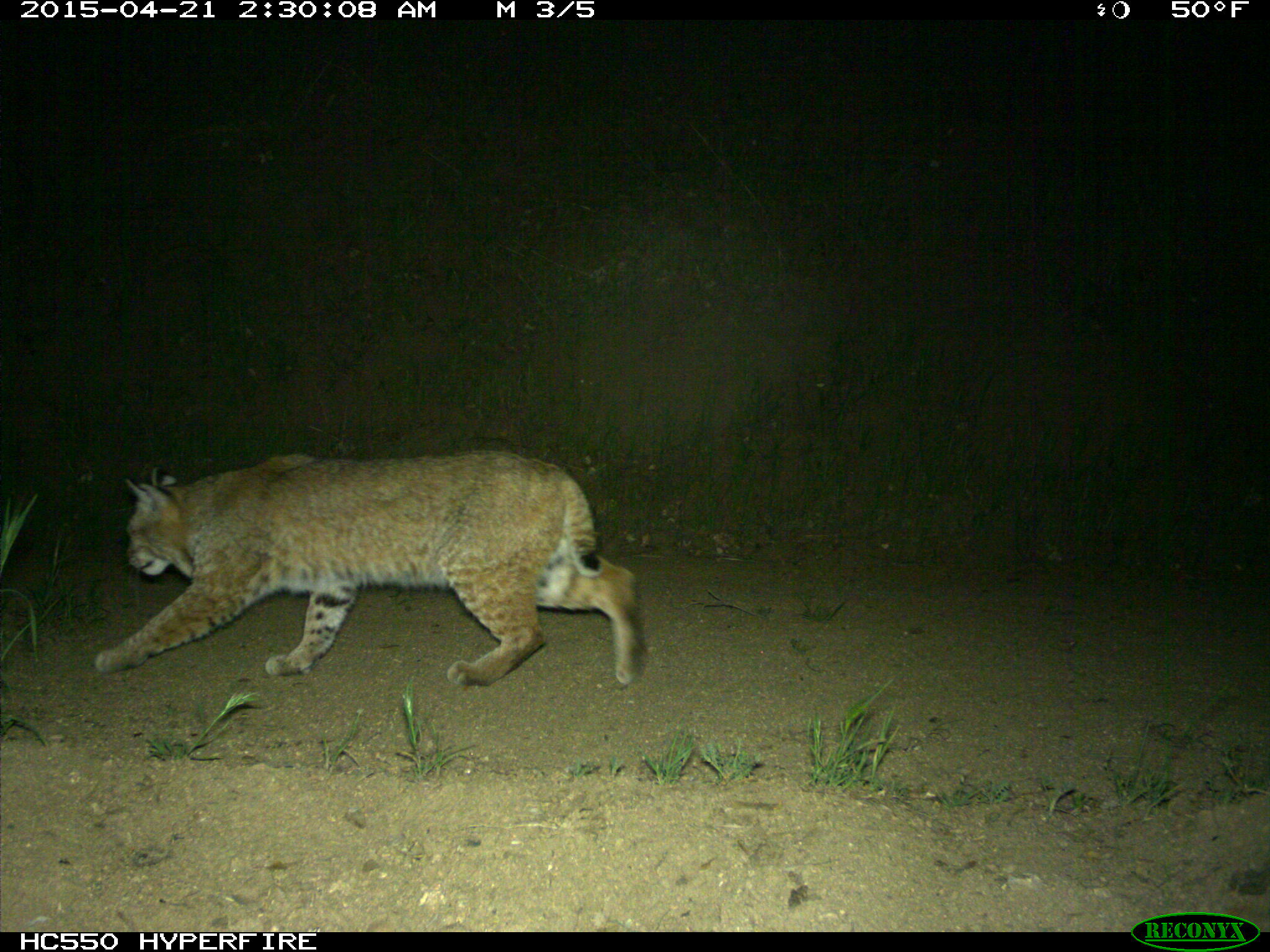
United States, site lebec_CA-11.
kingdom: Animalia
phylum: Chordata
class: Mammalia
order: Carnivora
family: Felidae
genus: Lynx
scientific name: Lynx rufus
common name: bobcat